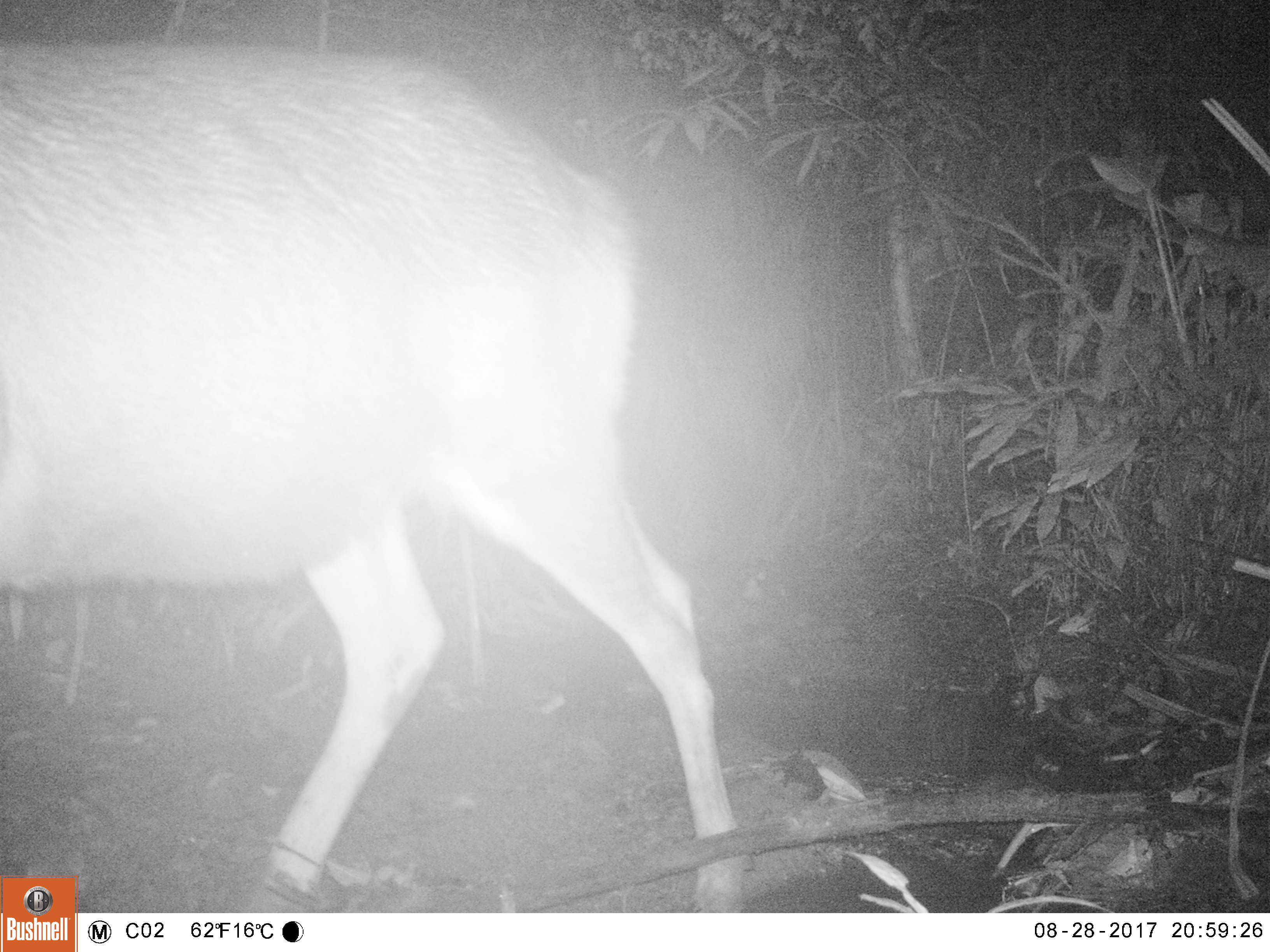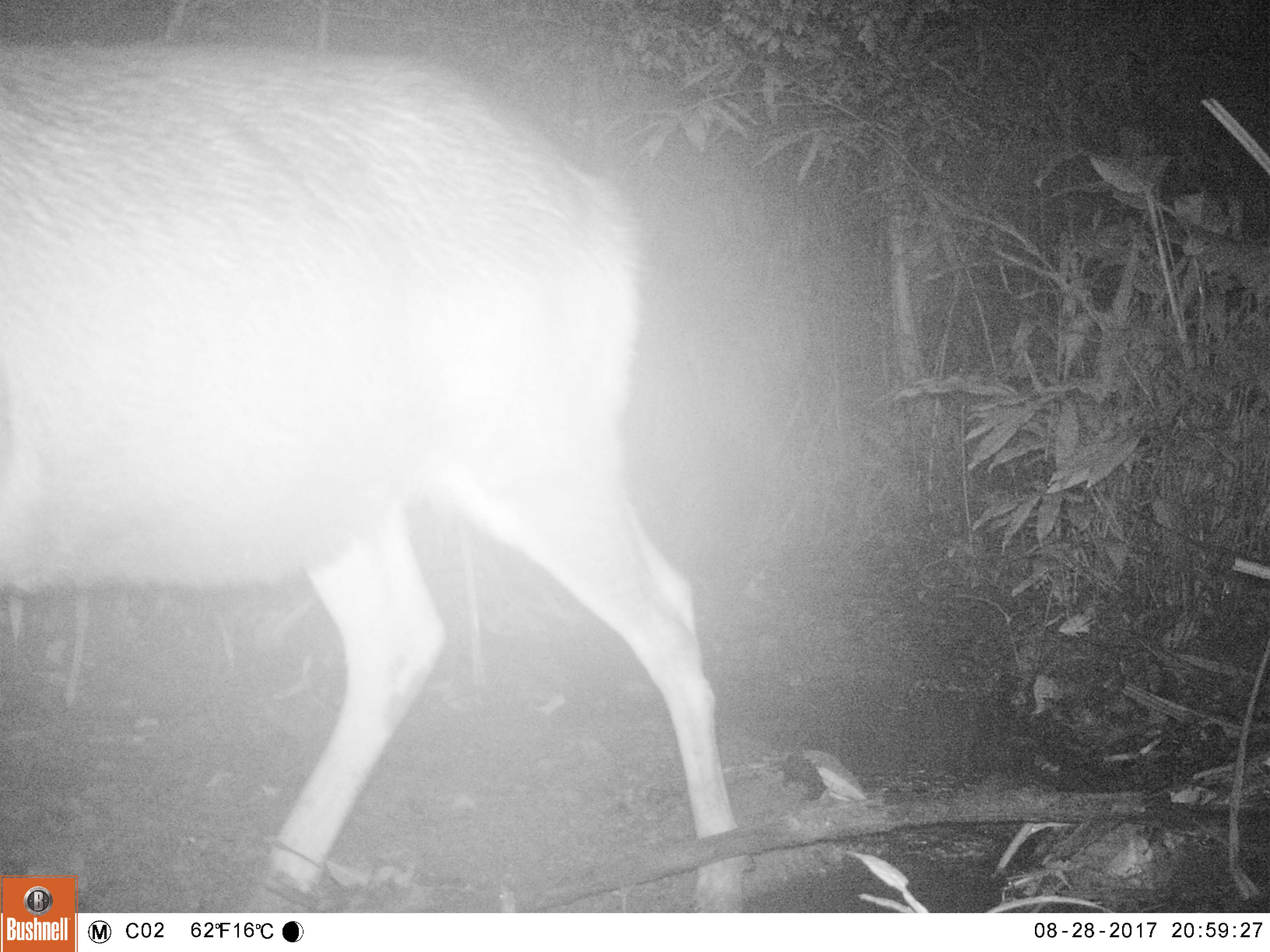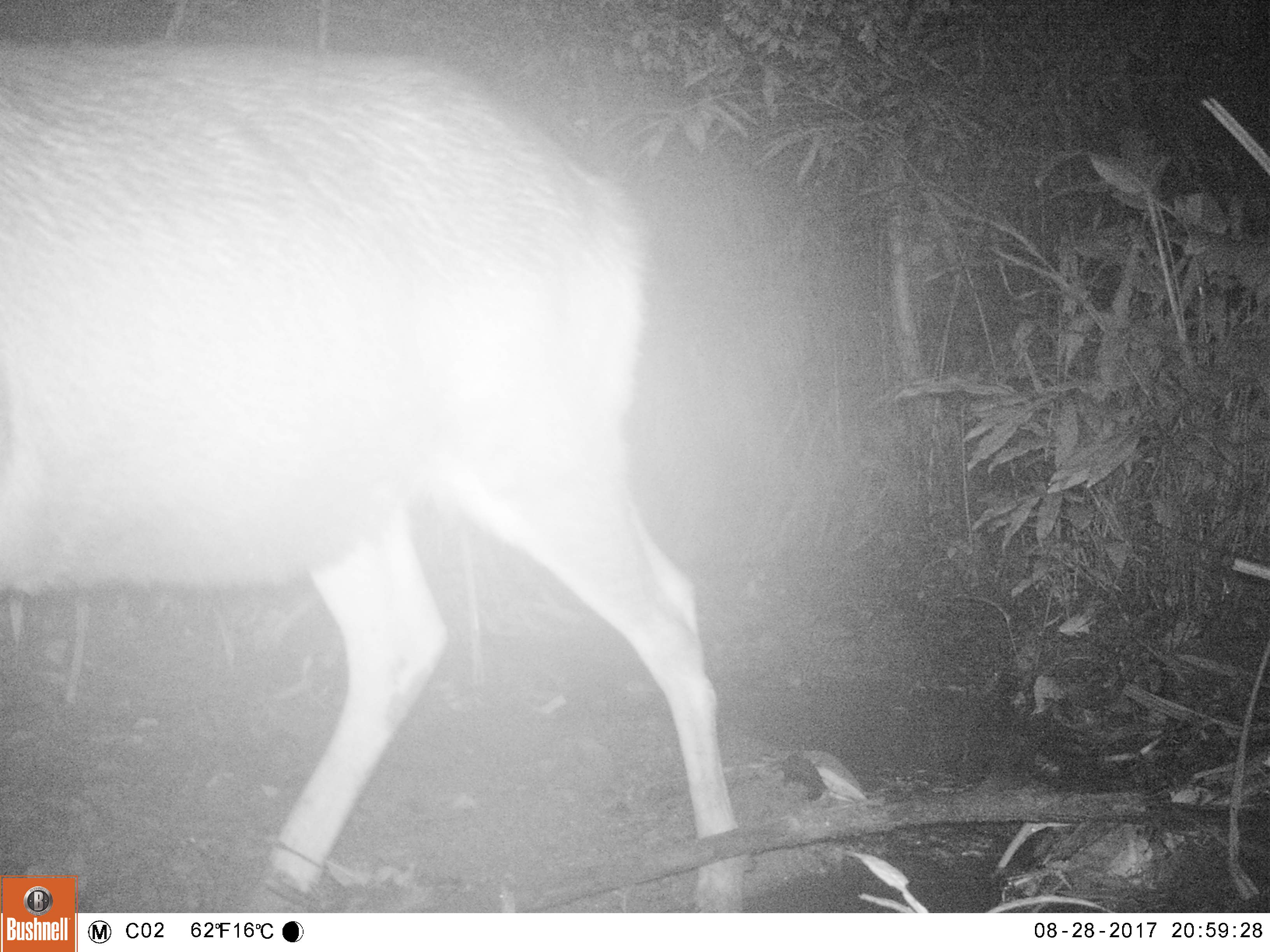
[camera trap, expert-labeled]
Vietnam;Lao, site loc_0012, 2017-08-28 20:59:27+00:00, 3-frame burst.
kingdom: Animalia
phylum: Chordata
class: Mammalia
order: Artiodactyla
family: Cervidae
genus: Rusa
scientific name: Rusa unicolor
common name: sambar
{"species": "sambar (Rusa unicolor)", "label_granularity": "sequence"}